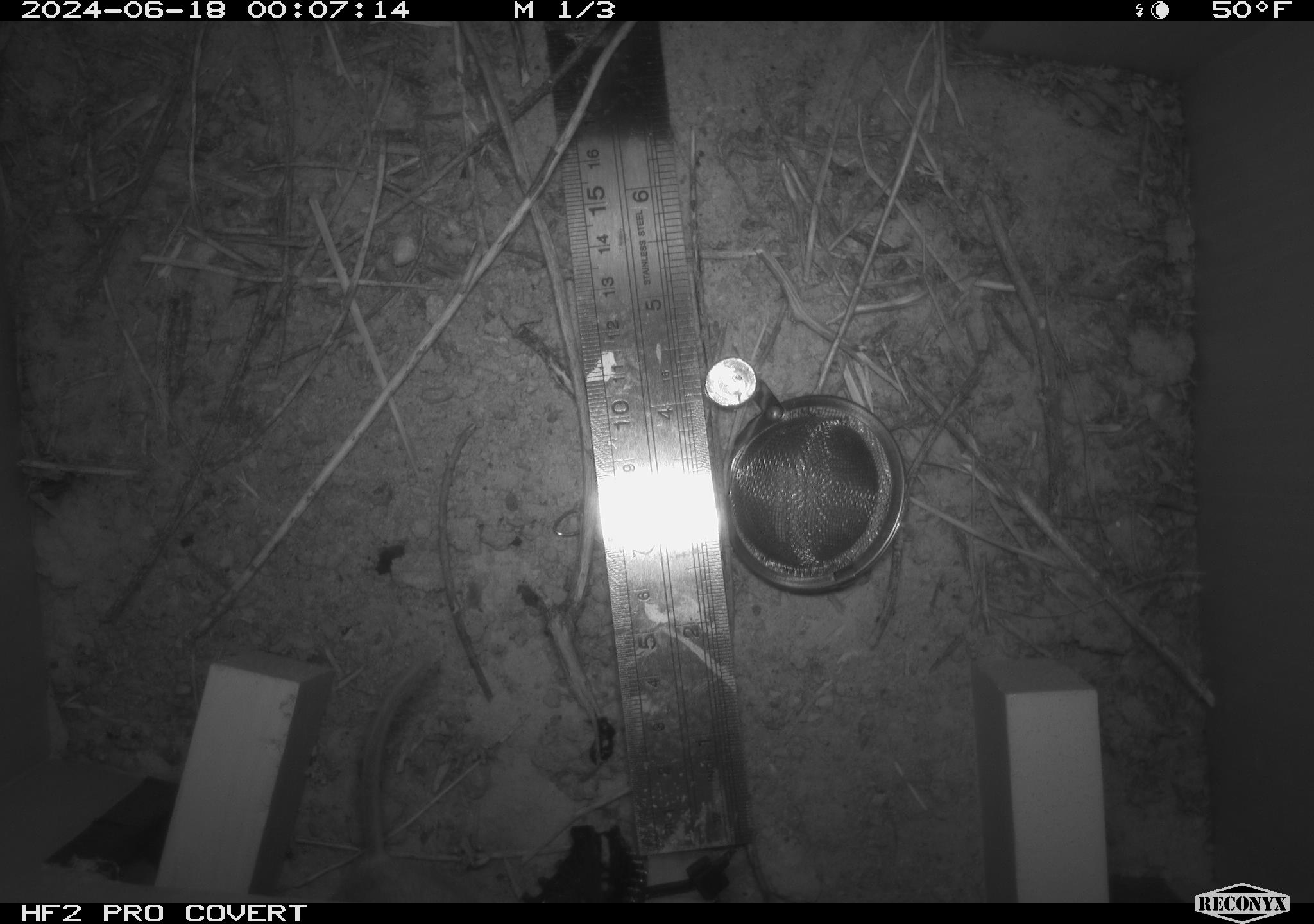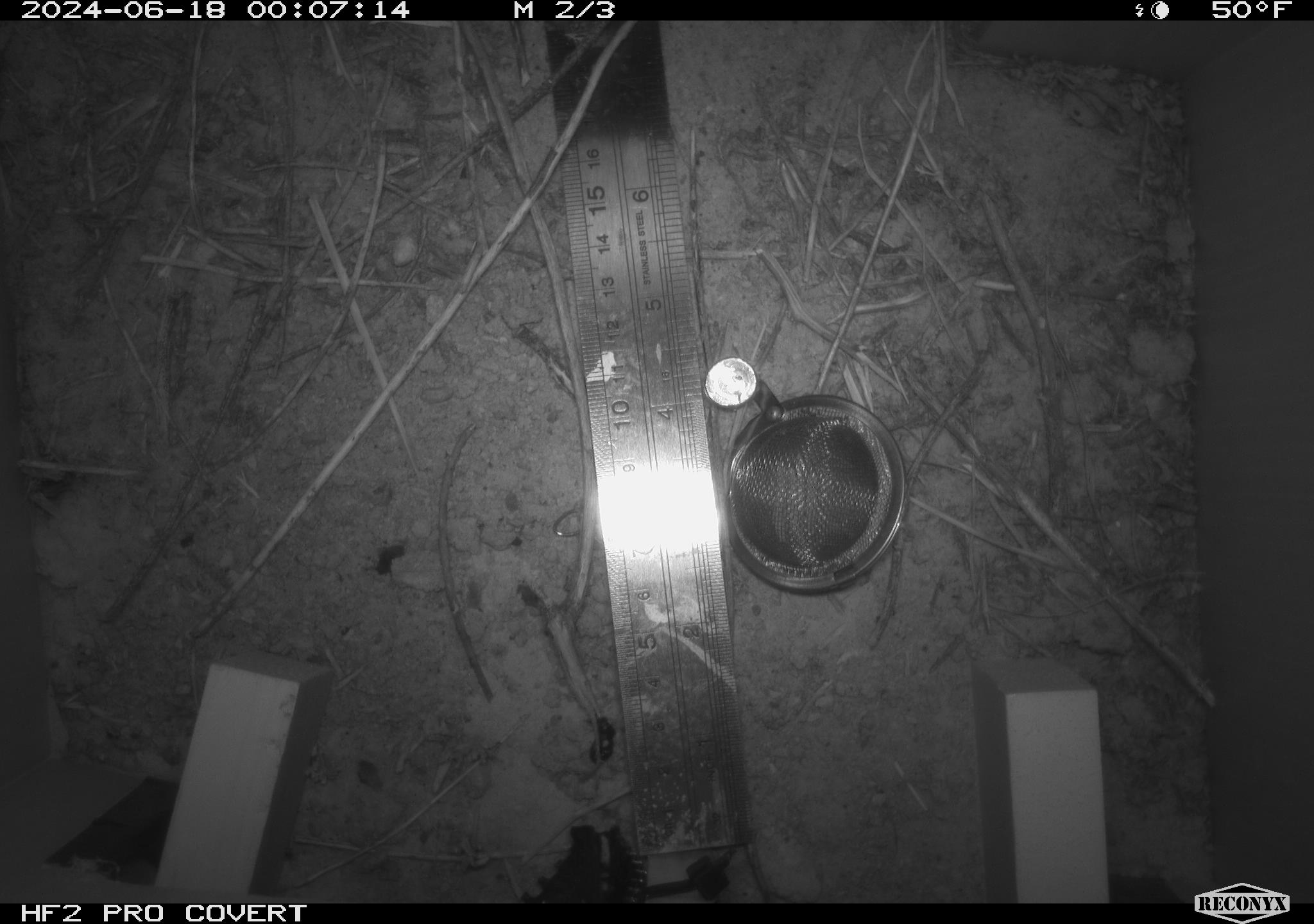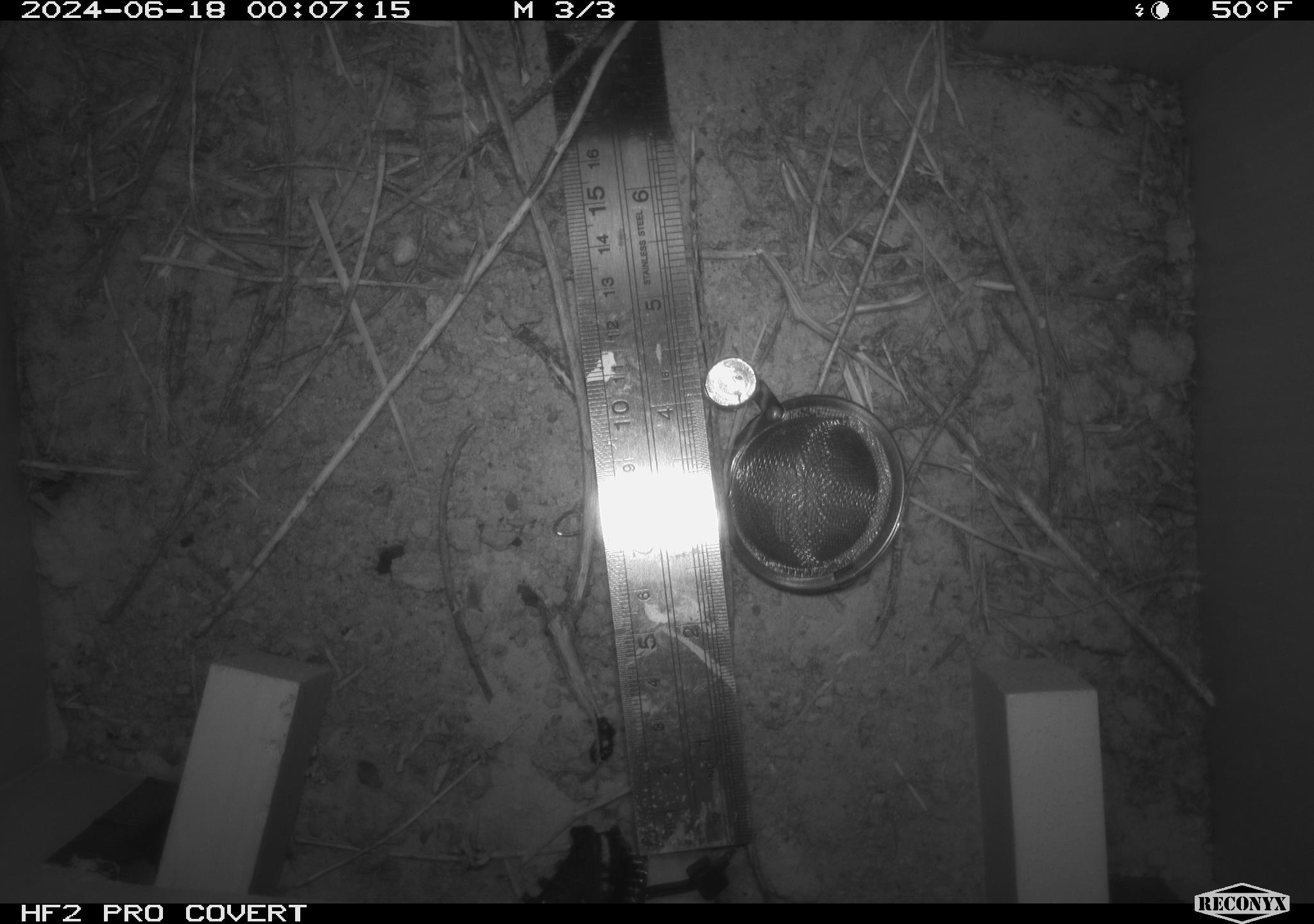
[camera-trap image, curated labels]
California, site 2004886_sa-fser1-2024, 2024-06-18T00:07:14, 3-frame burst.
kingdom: Animalia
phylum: Chordata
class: Mammalia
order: Rodentia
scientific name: Rodentia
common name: rodent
Rodent (Rodentia).